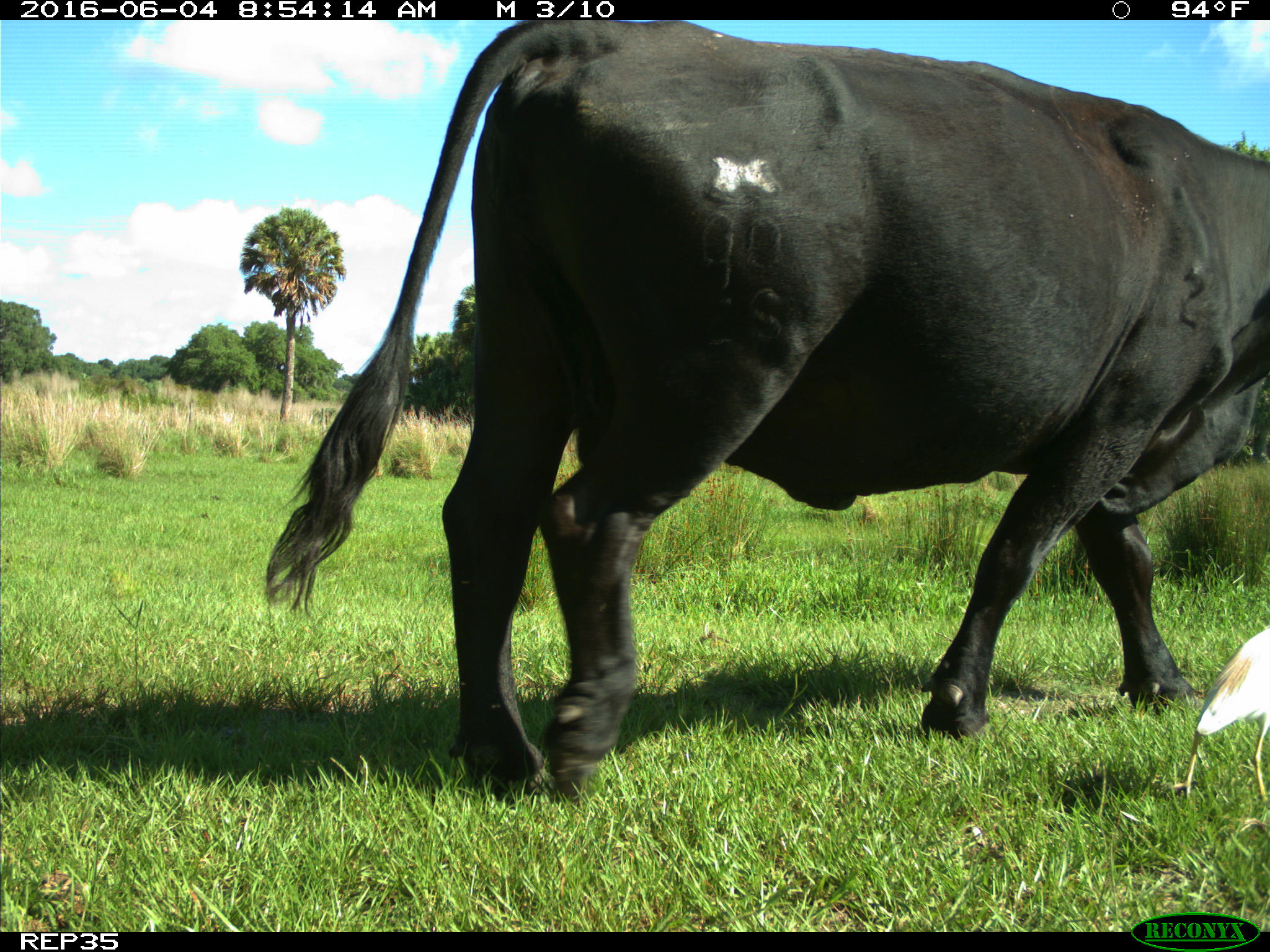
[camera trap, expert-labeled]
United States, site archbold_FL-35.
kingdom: Animalia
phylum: Chordata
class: Mammalia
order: Artiodactyla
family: Bovidae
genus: Bos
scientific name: Bos taurus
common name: domestic cow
Bos taurus (domestic cow).